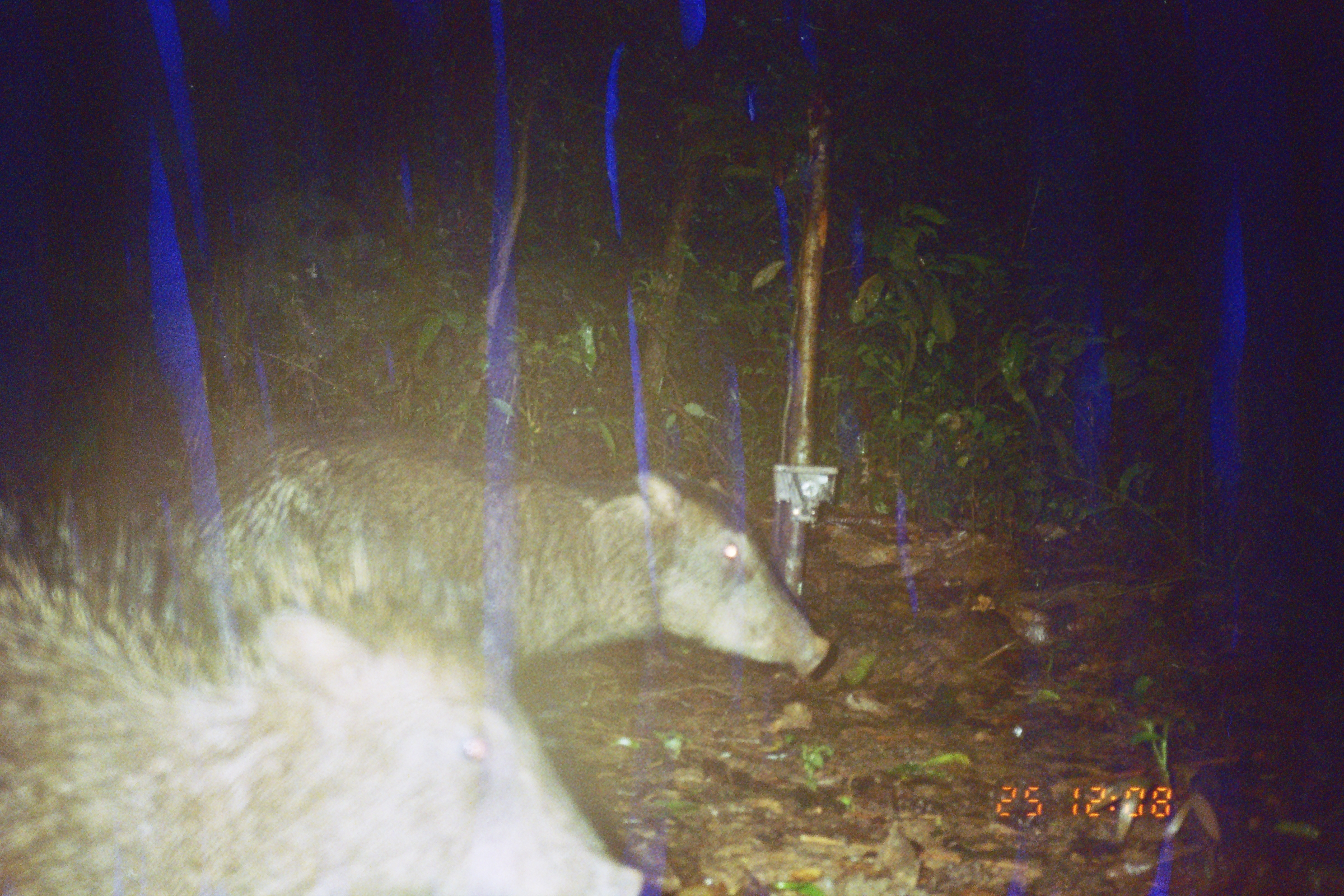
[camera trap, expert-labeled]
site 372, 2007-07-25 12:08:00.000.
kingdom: Animalia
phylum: Chordata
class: Mammalia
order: Artiodactyla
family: Tayassuidae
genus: Tayassu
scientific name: Tayassu pecari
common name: white-lipped peccary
Tayassu pecari (white-lipped peccary).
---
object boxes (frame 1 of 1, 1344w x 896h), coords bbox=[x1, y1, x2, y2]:
tayassu pecari: bbox=[0, 482, 646, 896]; bbox=[135, 423, 832, 682]